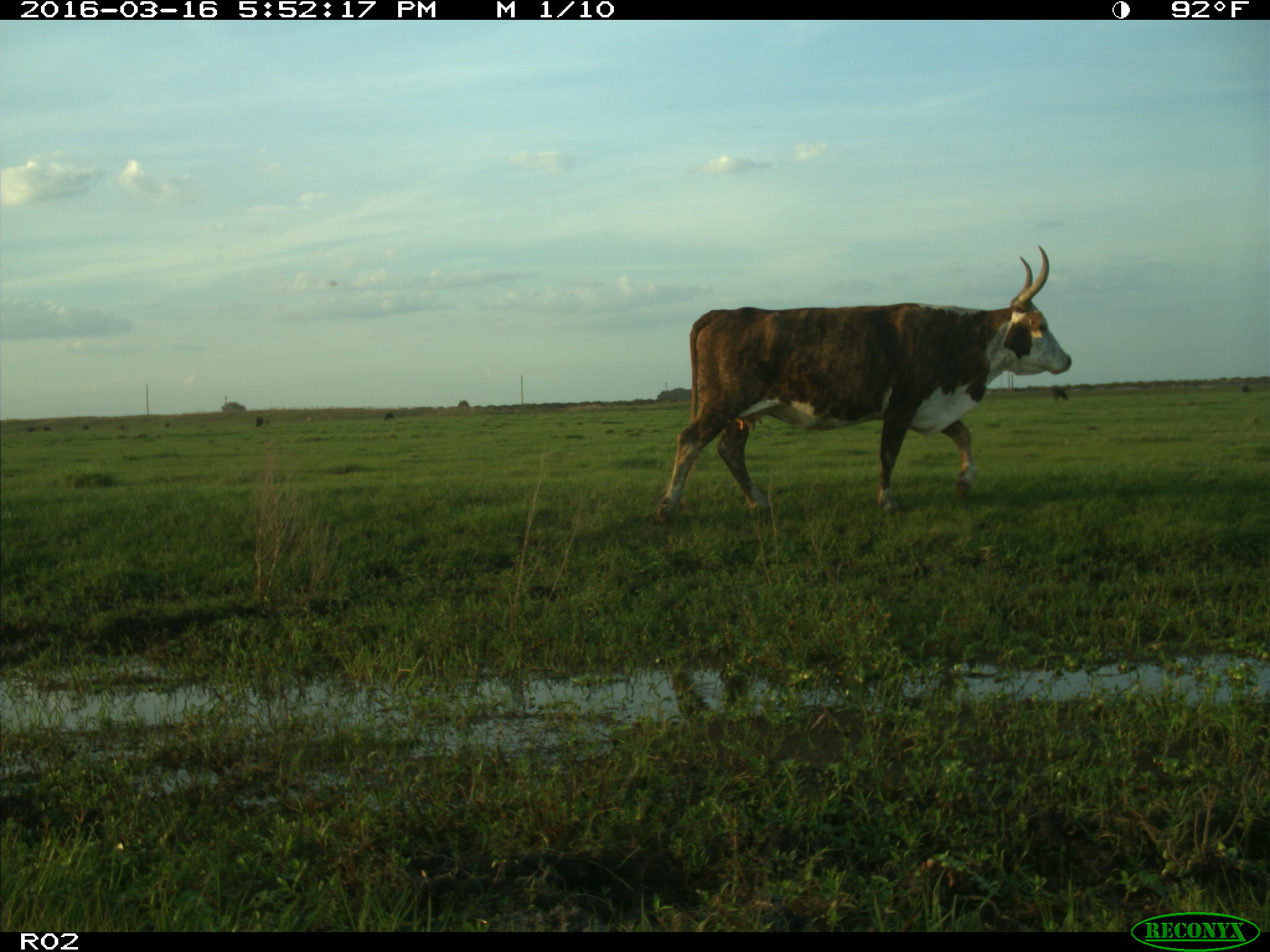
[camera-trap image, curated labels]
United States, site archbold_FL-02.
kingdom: Animalia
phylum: Chordata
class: Mammalia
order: Artiodactyla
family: Bovidae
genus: Bos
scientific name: Bos taurus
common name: domestic cow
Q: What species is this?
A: Bos taurus (domestic cow).